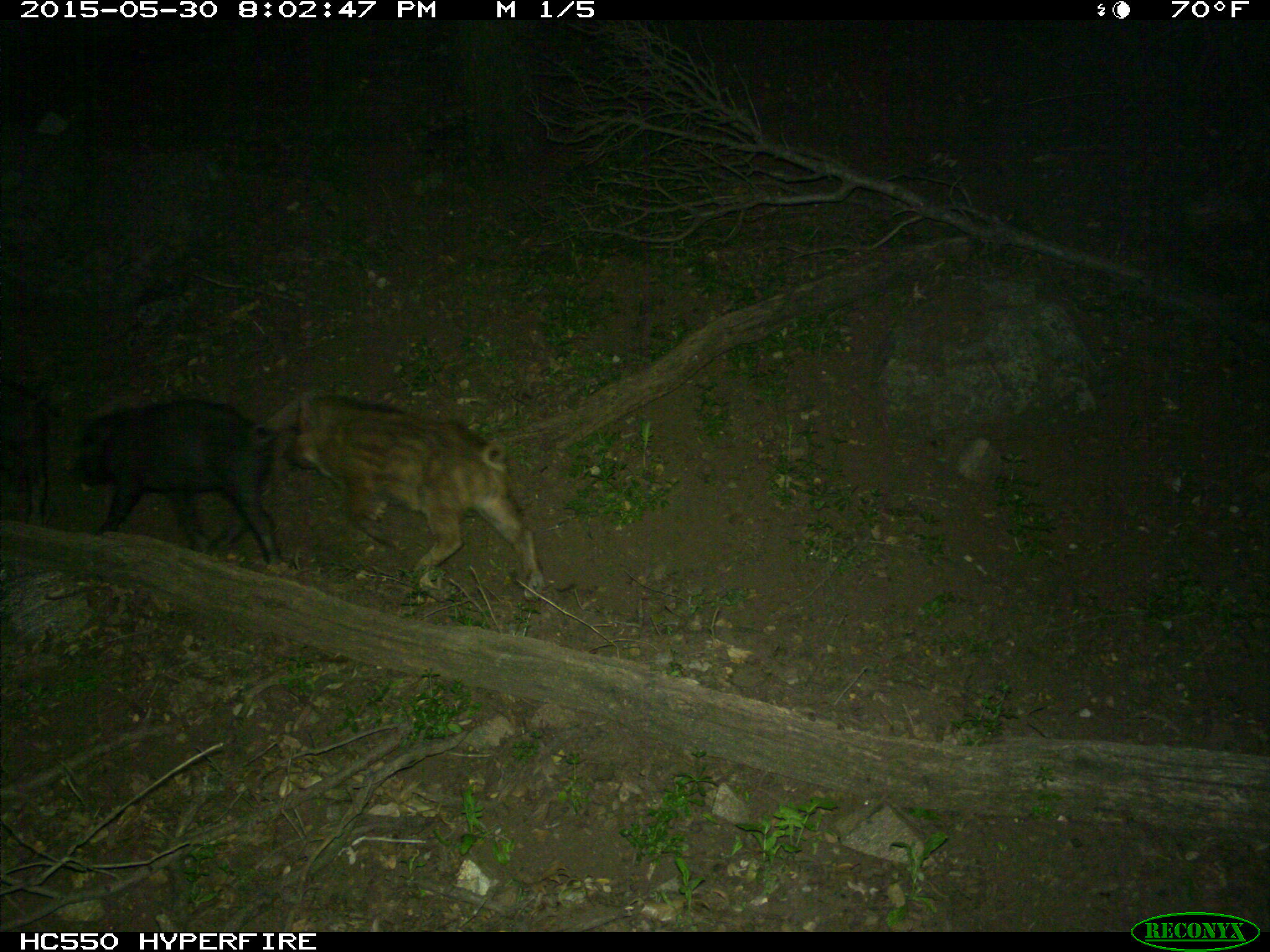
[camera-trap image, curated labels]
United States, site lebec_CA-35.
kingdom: Animalia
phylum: Chordata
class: Mammalia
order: Artiodactyla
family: Suidae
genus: Sus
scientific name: Sus scrofa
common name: wild boar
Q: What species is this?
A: Sus scrofa (wild boar).